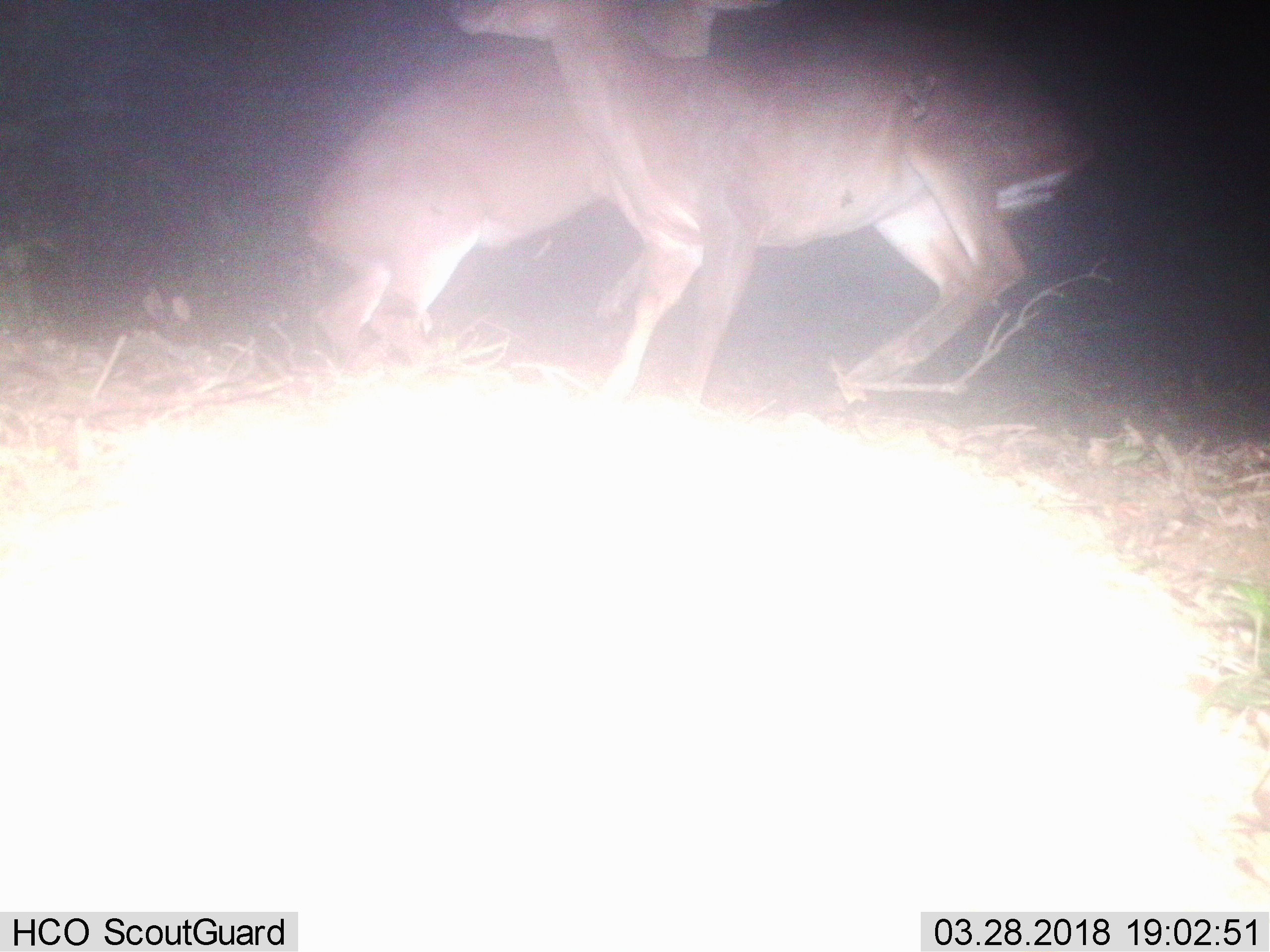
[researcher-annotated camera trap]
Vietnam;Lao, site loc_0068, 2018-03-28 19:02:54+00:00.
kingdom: Animalia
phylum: Chordata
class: Mammalia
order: Artiodactyla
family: Cervidae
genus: Muntiacus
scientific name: Muntiacus vuquangensis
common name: large-antlered muntjac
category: large antlered muntjac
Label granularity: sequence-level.